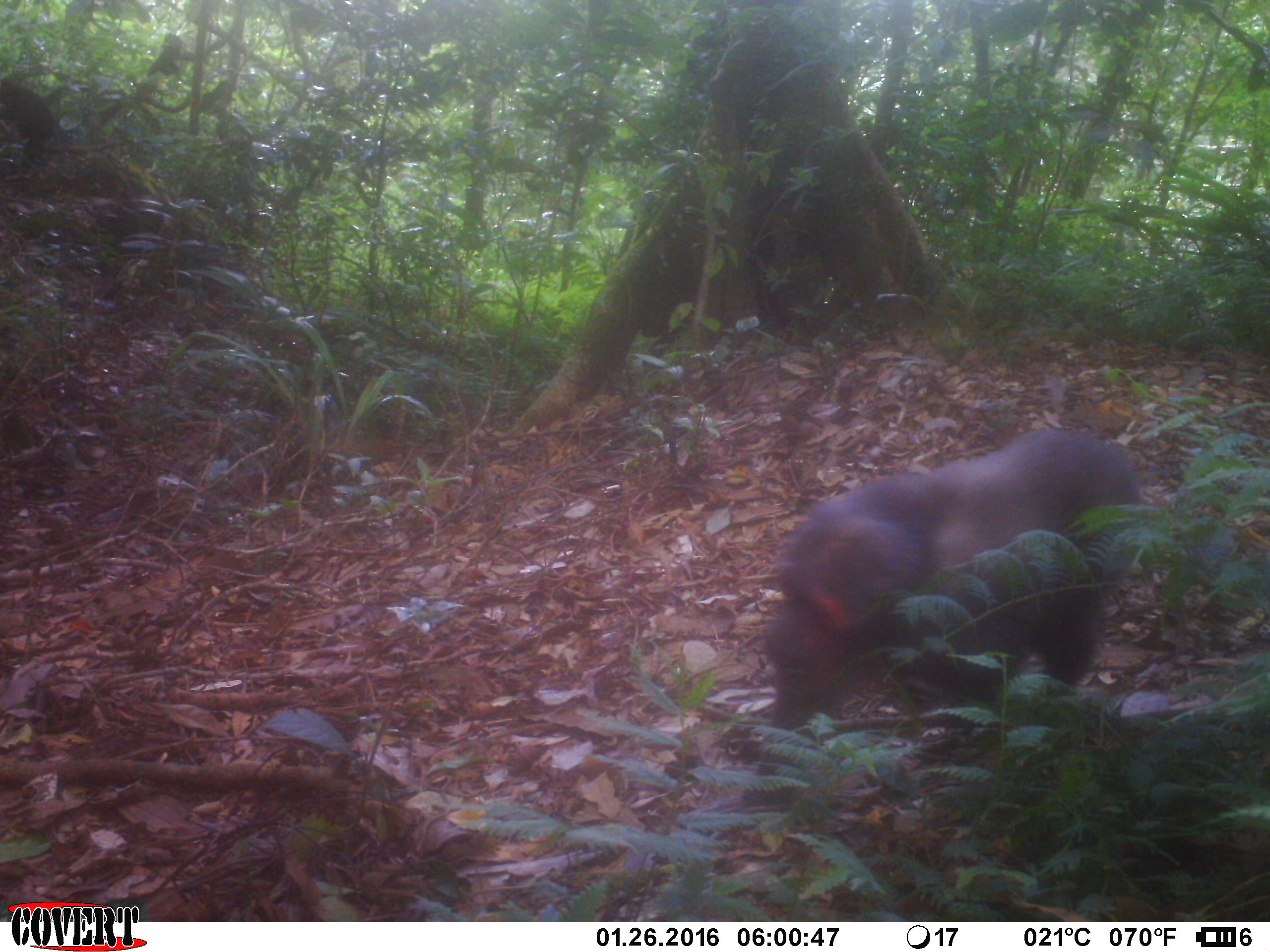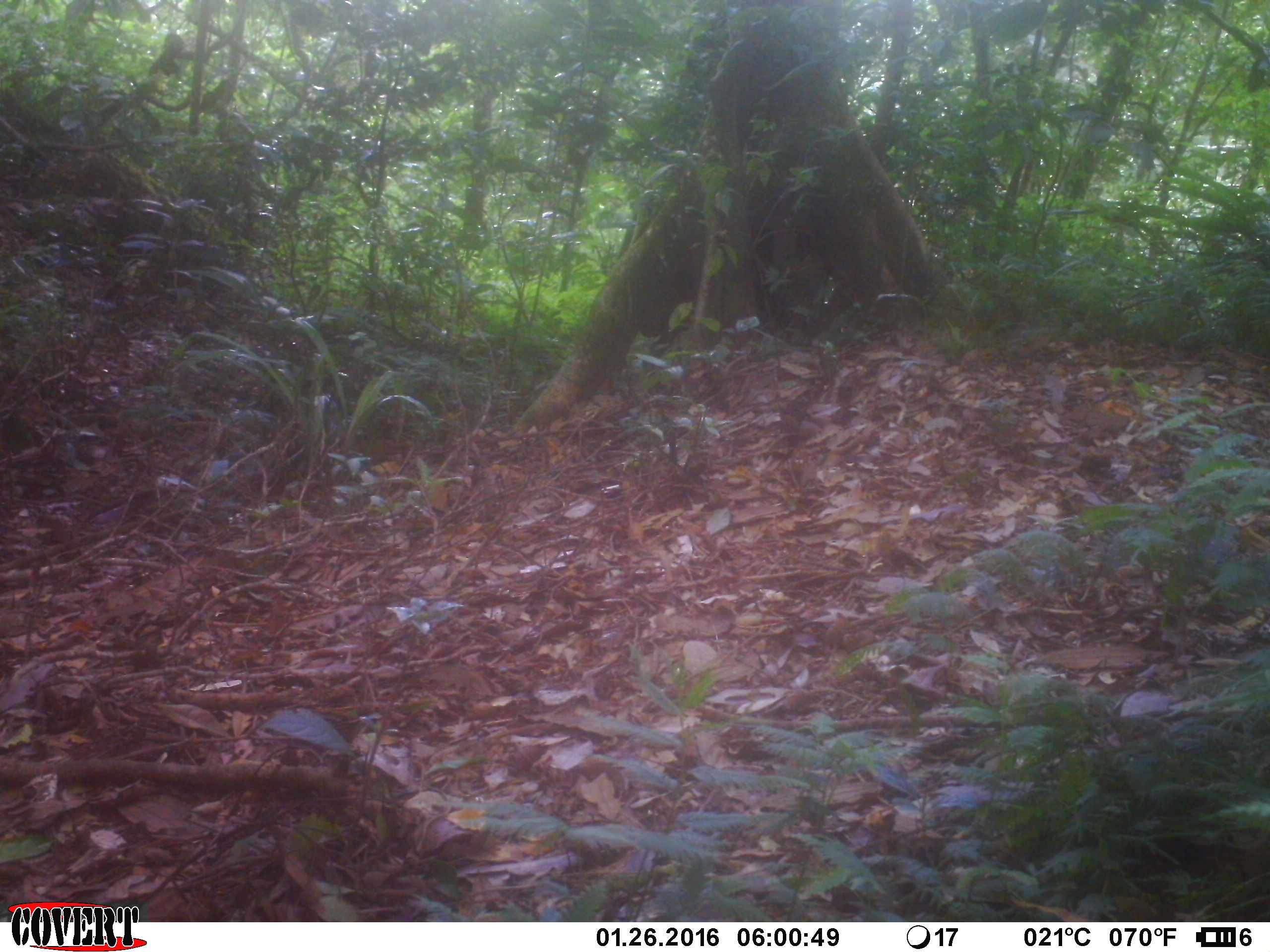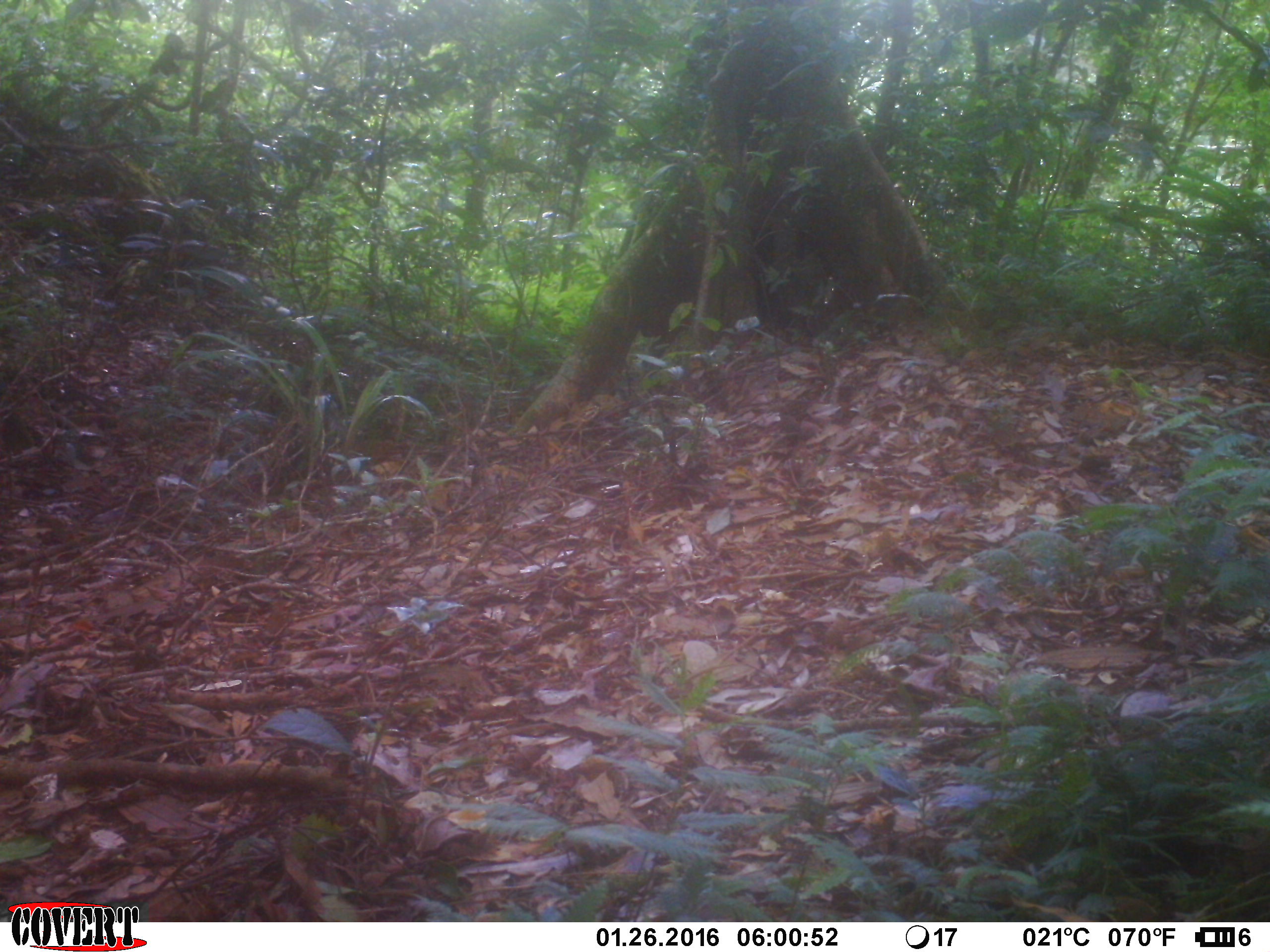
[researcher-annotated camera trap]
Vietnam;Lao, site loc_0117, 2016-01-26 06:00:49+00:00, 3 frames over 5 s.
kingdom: Animalia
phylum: Chordata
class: Mammalia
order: Primates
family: Cercopithecidae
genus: Macaca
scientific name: Macaca arctoides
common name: stump-tailed macaque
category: stump tailed macaque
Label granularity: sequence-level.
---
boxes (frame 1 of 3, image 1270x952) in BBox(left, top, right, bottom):
stump tailed macaque: BBox(738, 428, 1141, 808); BBox(0, 79, 59, 170)